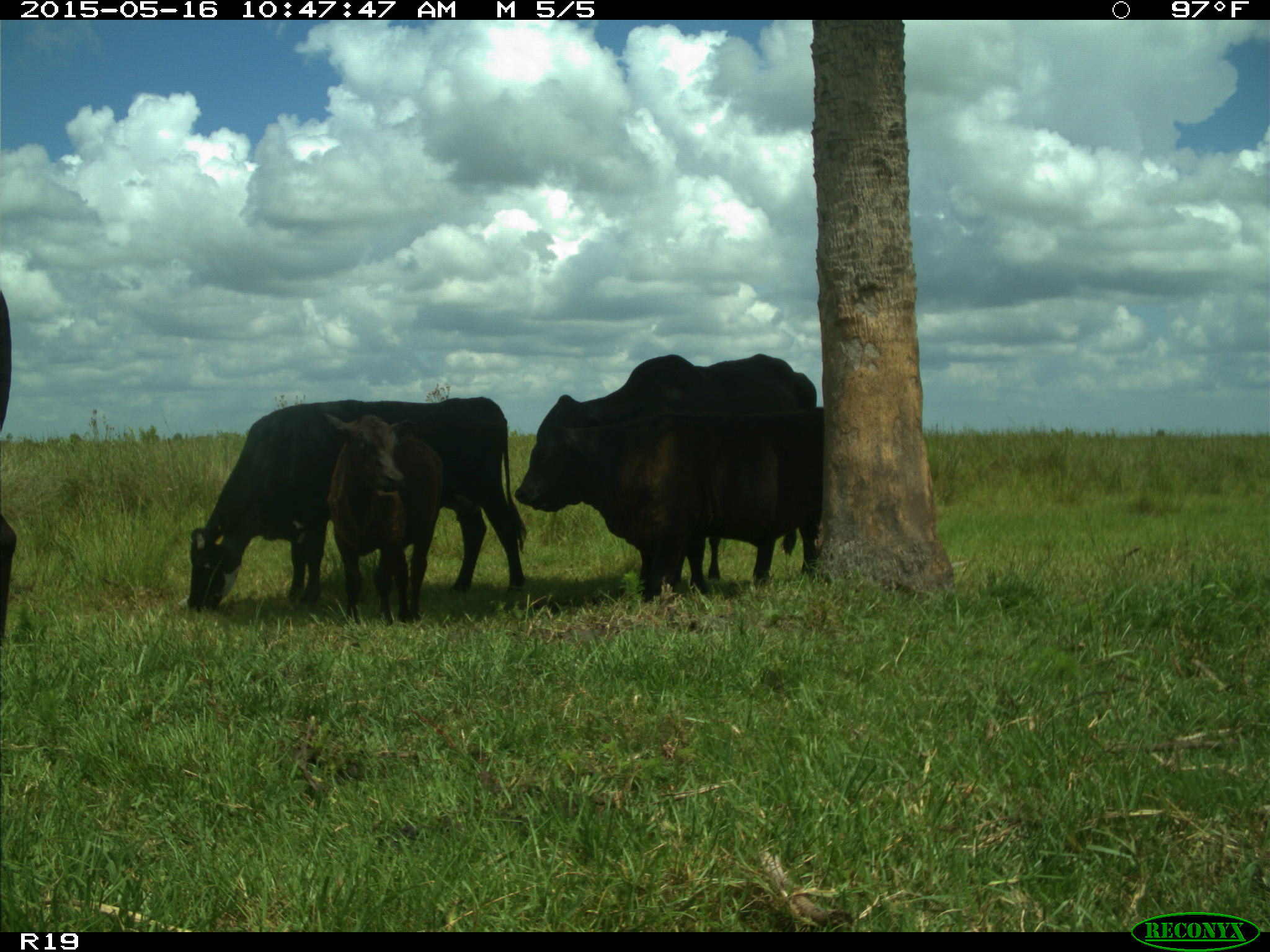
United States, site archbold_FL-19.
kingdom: Animalia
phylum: Chordata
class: Mammalia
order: Artiodactyla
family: Bovidae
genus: Bos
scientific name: Bos taurus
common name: domestic cow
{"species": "Bos taurus (domestic cow)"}